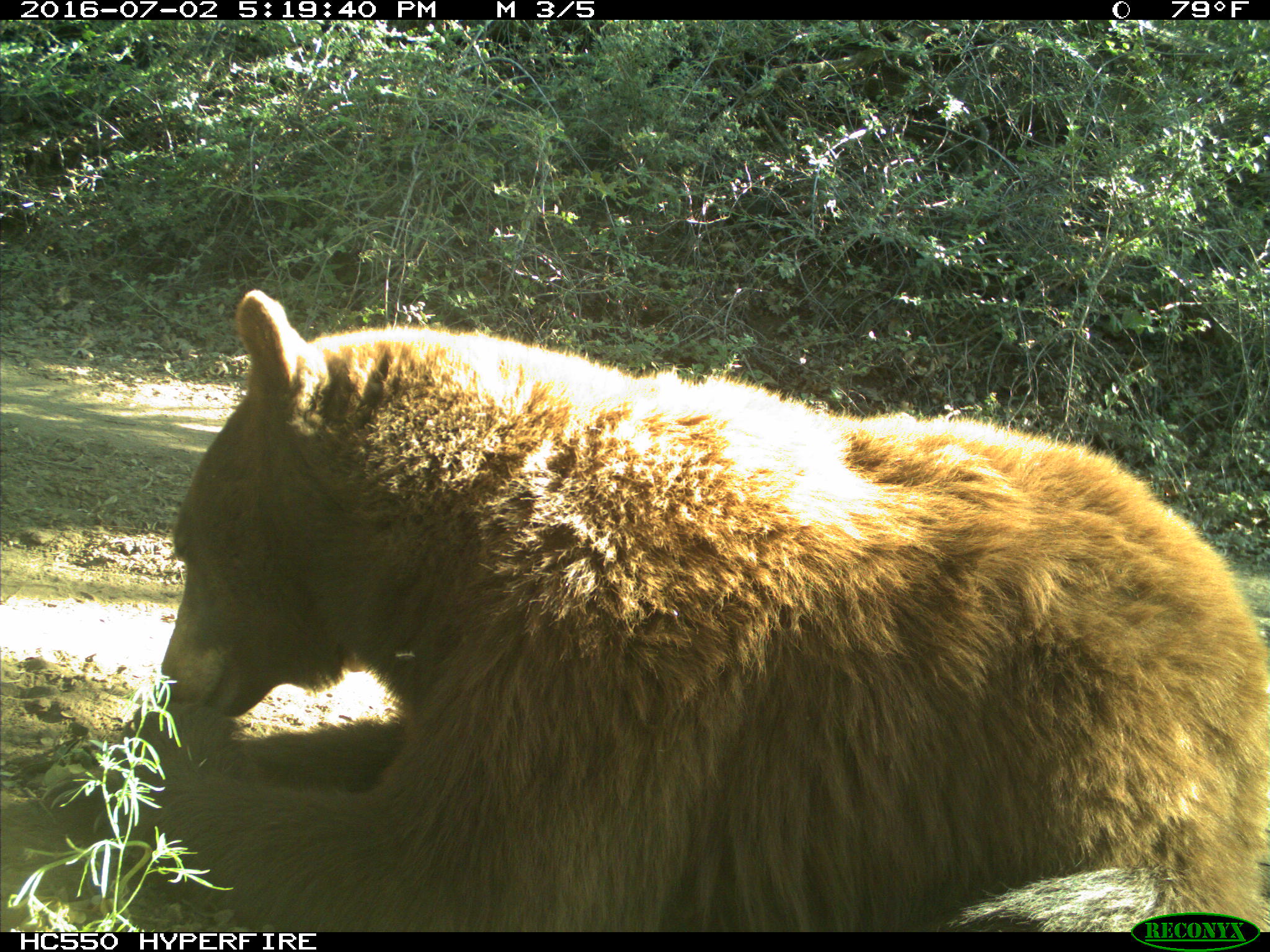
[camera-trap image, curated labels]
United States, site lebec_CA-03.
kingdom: Animalia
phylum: Chordata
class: Mammalia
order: Carnivora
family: Ursidae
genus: Ursus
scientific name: Ursus americanus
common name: american black bear